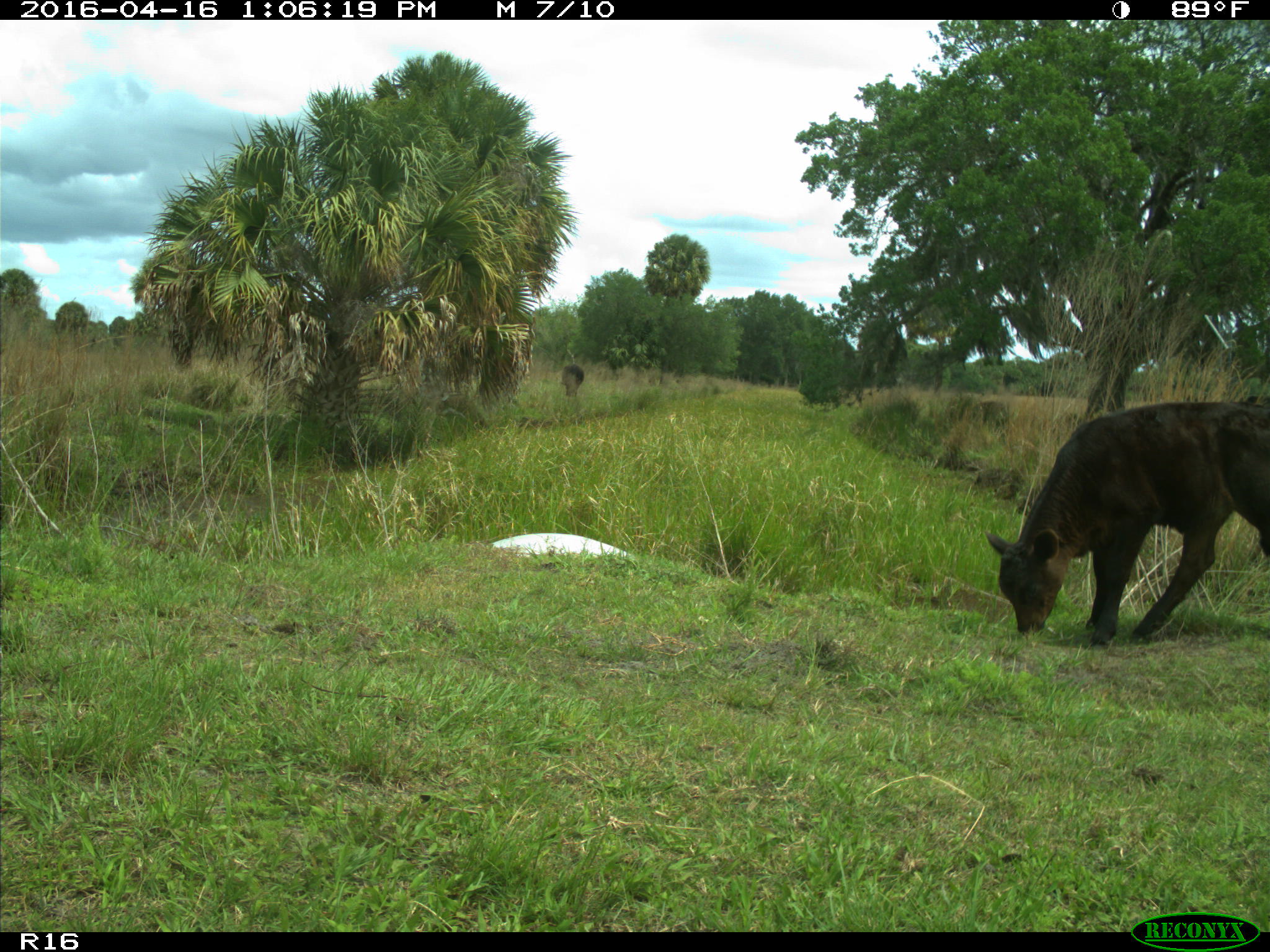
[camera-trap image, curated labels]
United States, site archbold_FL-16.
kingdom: Animalia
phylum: Chordata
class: Mammalia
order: Artiodactyla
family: Bovidae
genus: Bos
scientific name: Bos taurus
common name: domestic cow